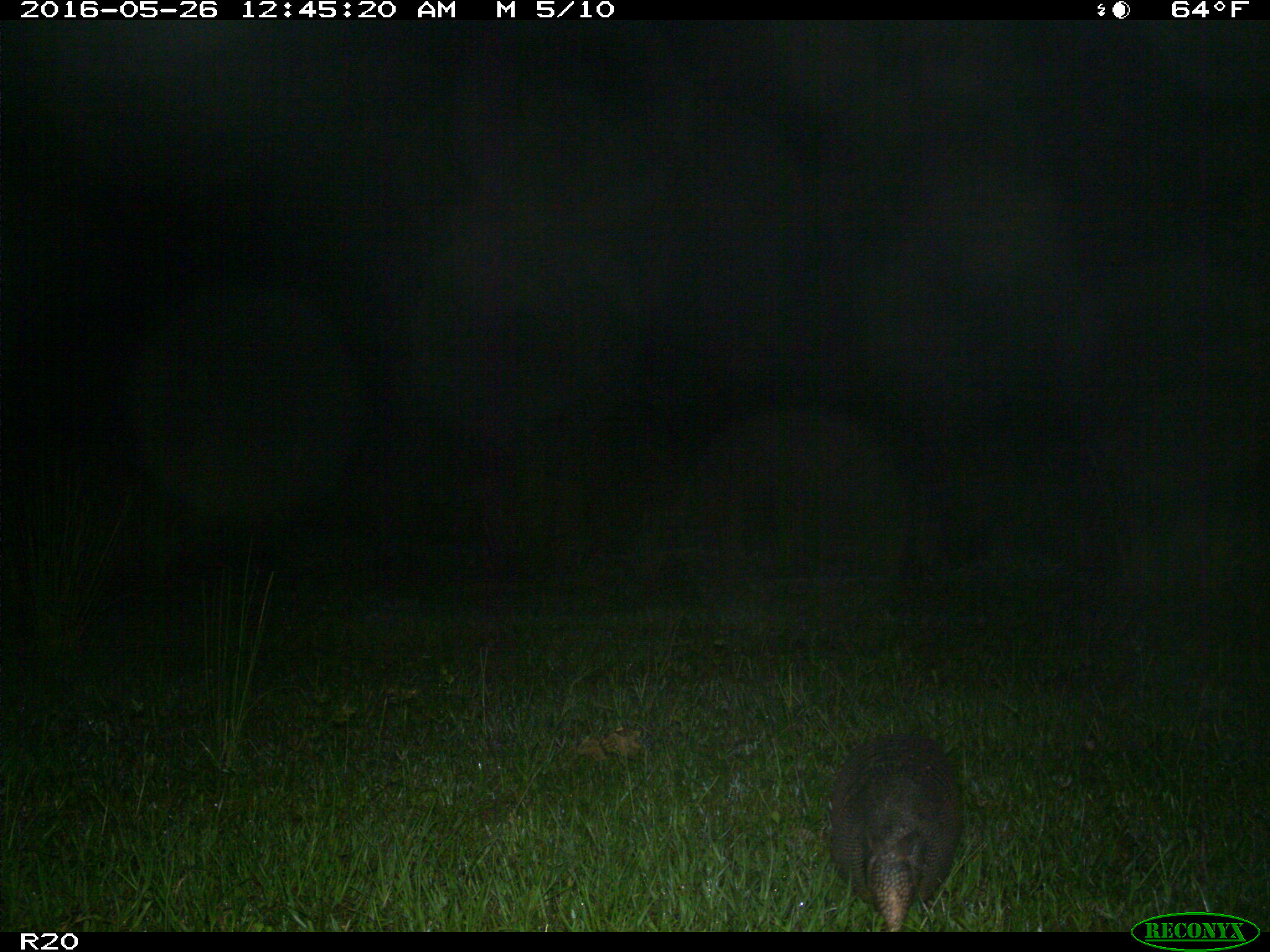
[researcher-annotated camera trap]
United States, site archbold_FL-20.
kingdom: Animalia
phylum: Chordata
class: Mammalia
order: Cingulata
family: Dasypodidae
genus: Dasypus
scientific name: Dasypus novemcinctus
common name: nine-banded armadillo